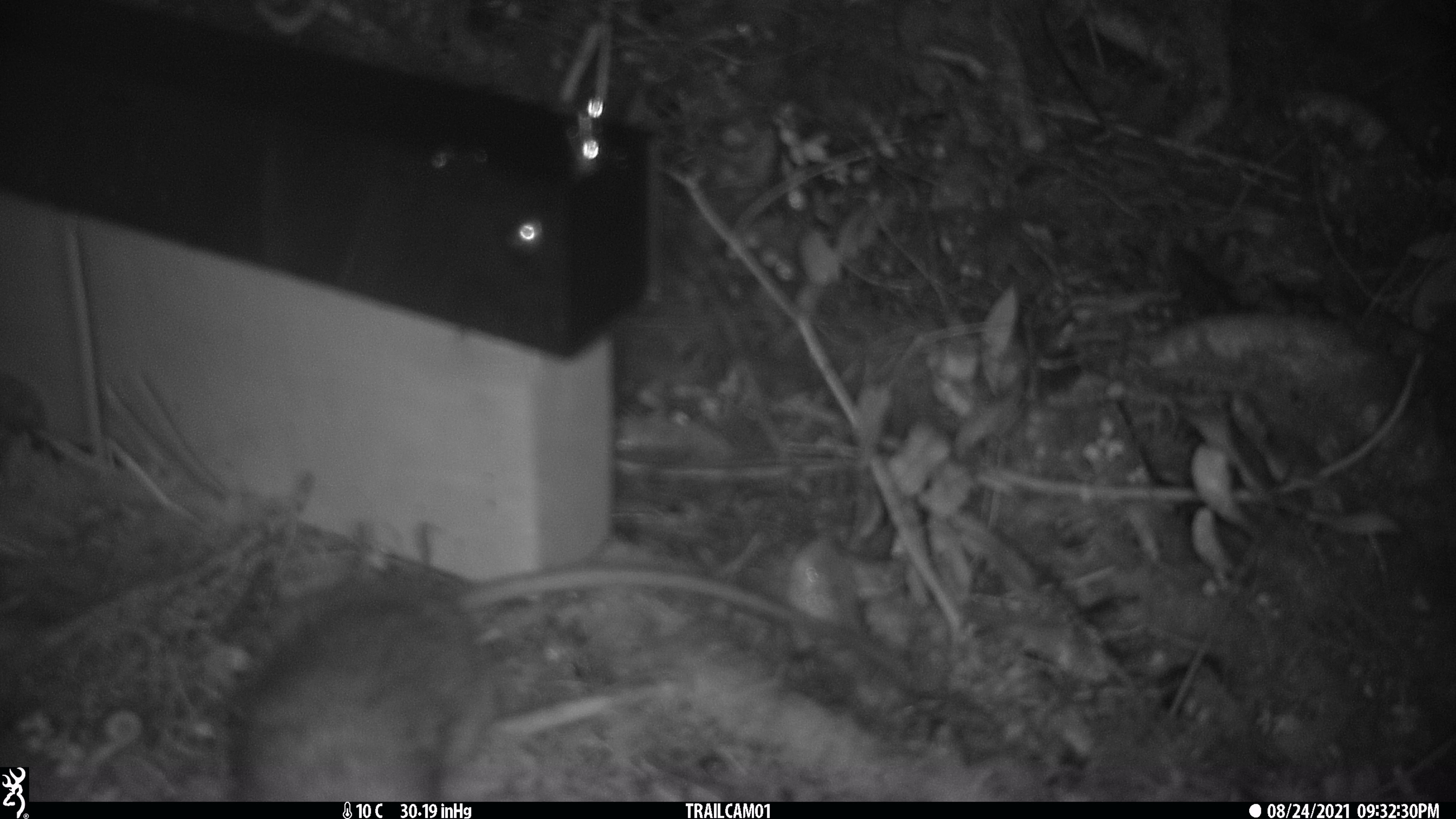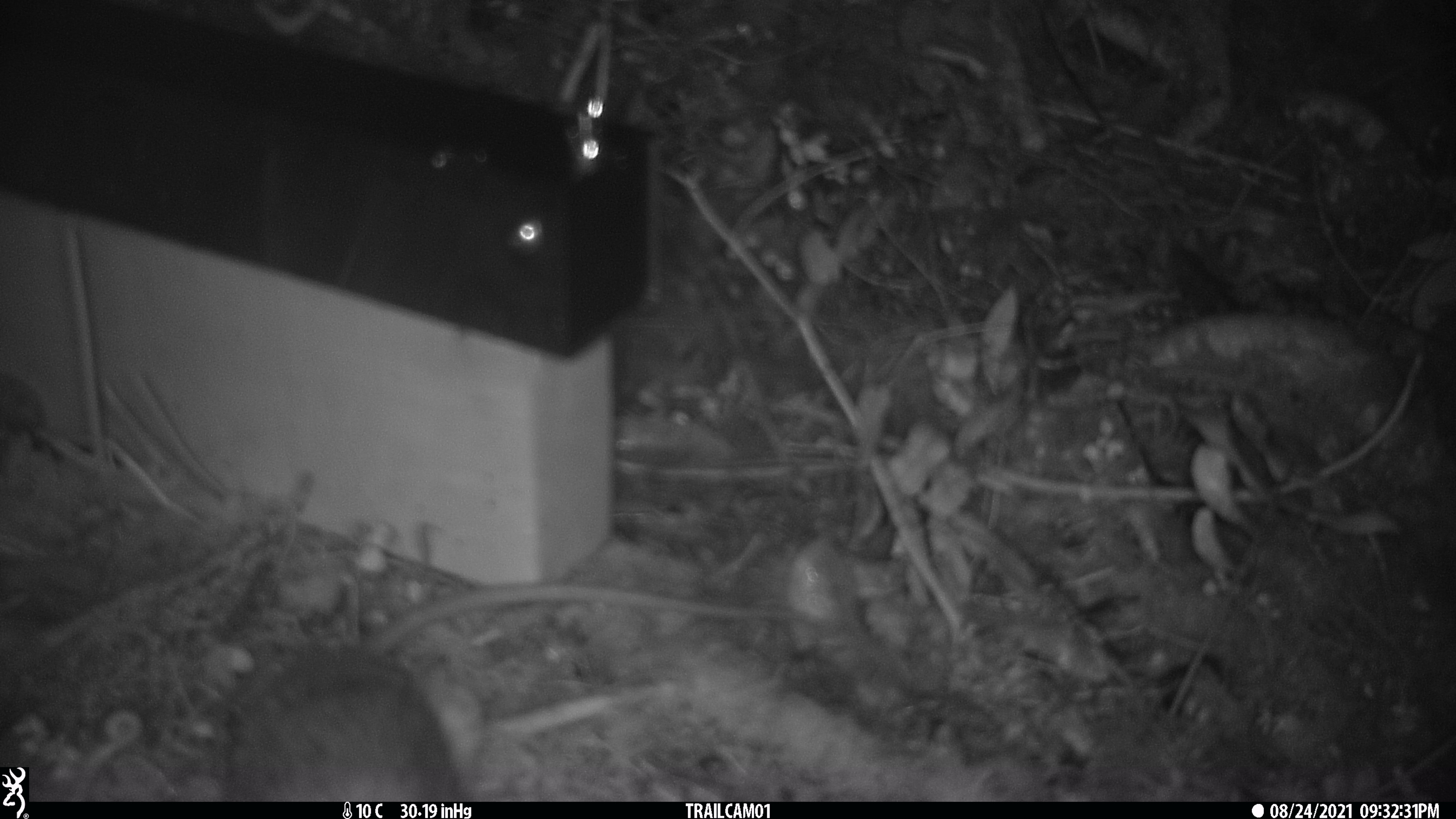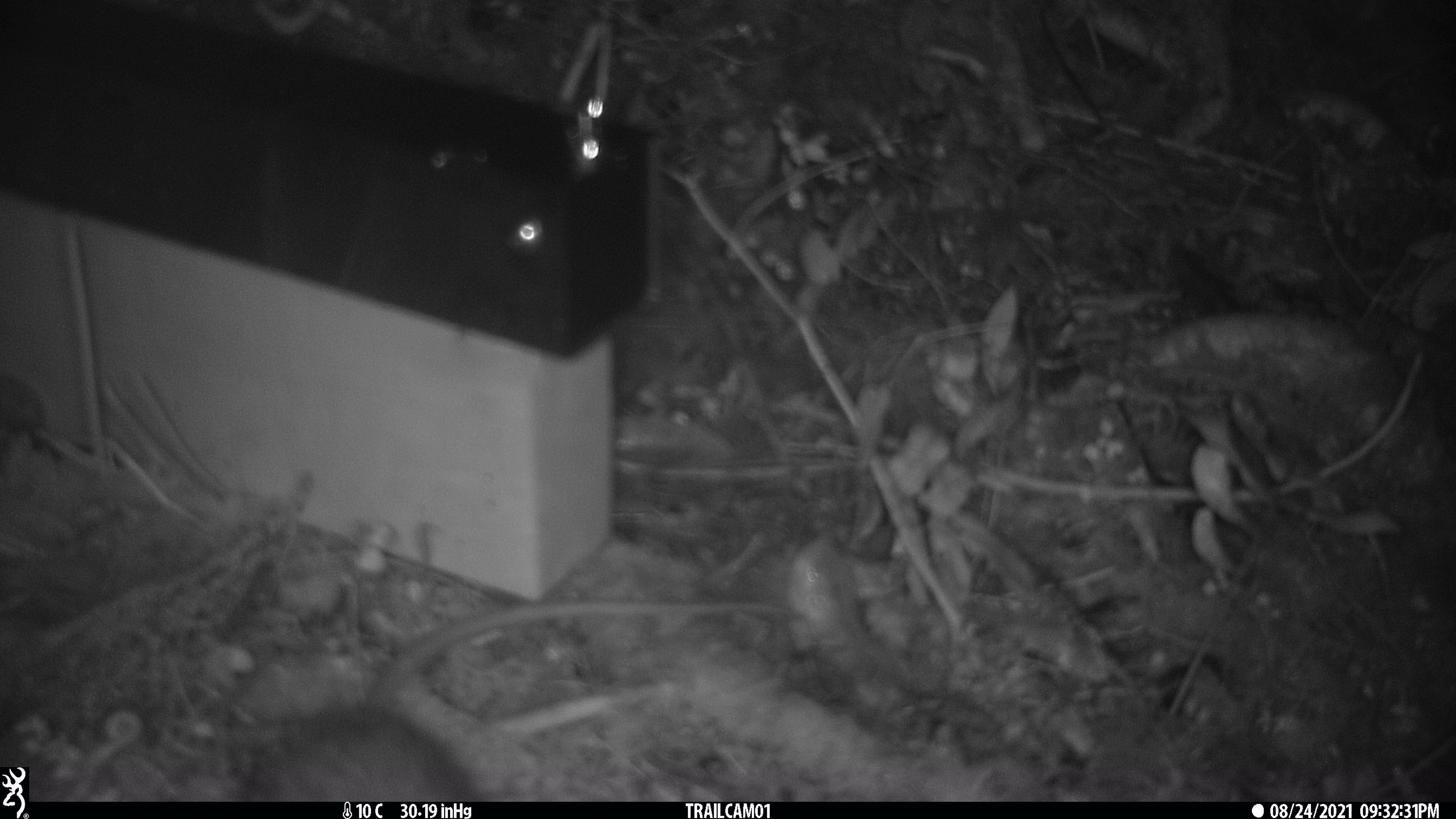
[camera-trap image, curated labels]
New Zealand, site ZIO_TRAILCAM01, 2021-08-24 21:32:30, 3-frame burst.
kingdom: Animalia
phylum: Chordata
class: Mammalia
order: Rodentia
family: Muridae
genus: Rattus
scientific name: Rattus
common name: rat